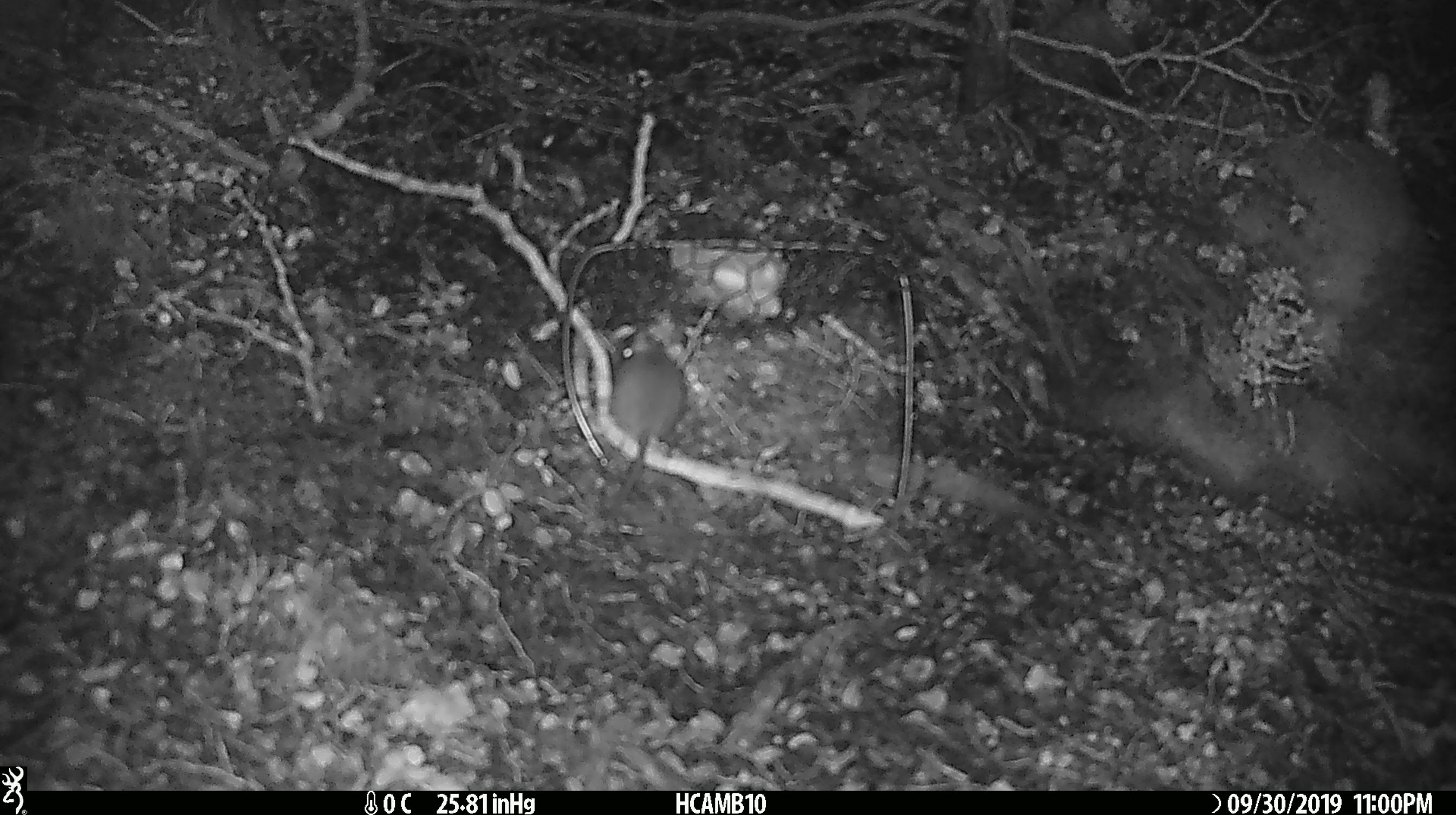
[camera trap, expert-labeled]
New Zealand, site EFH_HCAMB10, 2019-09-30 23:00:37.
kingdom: Animalia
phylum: Chordata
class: Mammalia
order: Rodentia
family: Muridae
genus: Mus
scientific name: Mus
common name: mouse